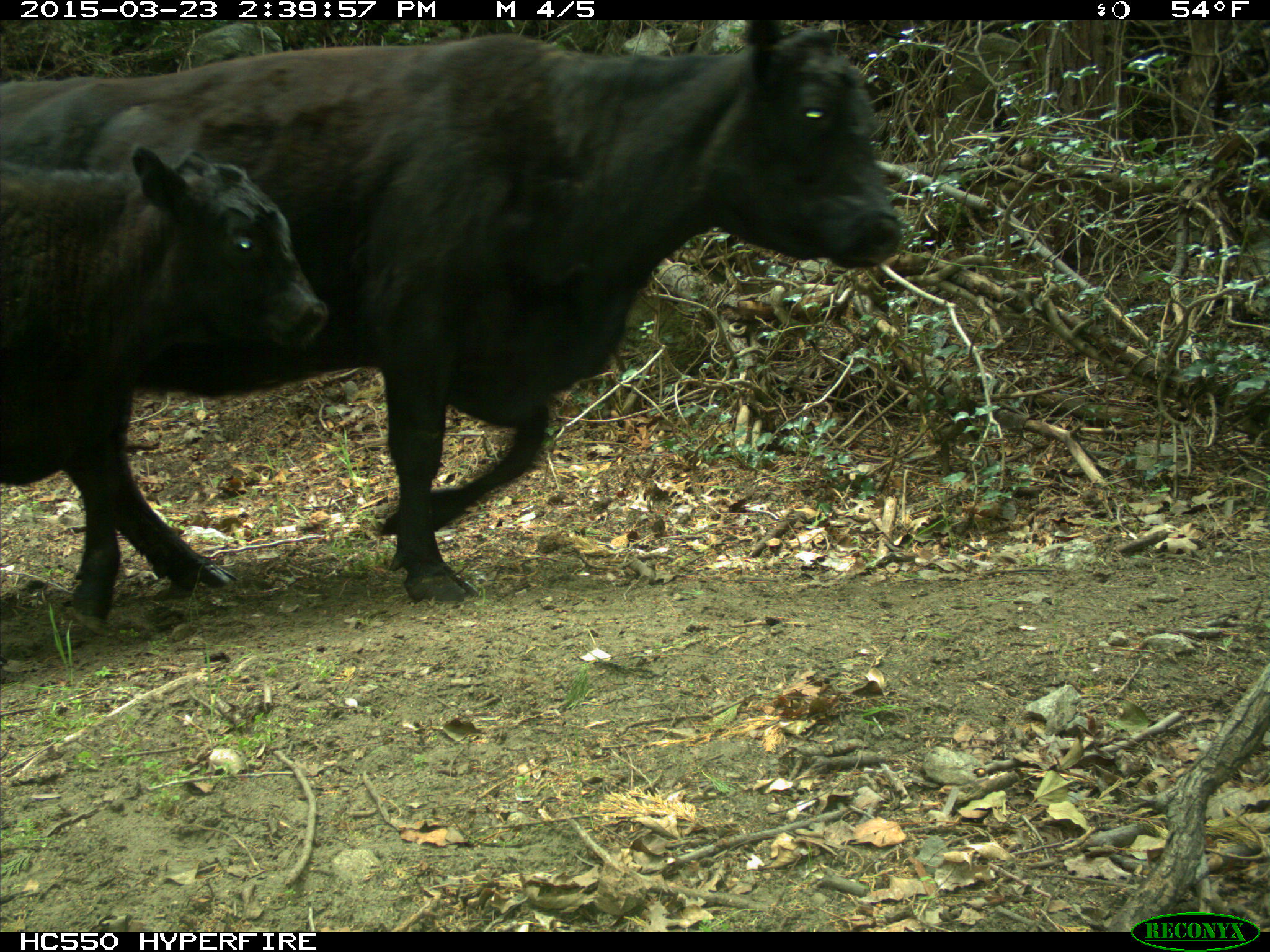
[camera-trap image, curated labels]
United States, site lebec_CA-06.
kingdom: Animalia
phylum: Chordata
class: Mammalia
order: Artiodactyla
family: Bovidae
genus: Bos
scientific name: Bos taurus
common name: domestic cow